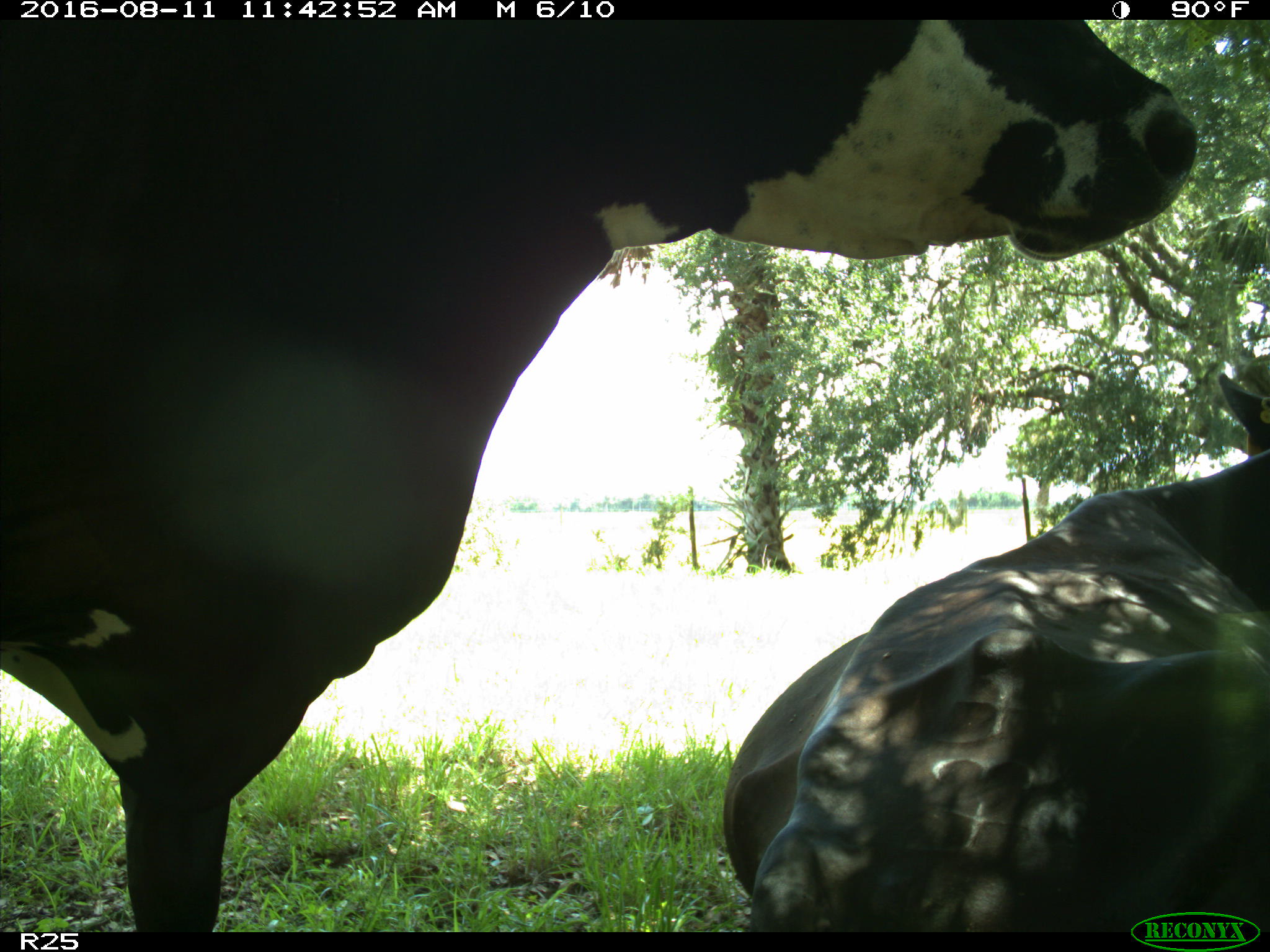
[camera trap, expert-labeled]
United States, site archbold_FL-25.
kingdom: Animalia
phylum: Chordata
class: Mammalia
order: Artiodactyla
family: Bovidae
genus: Bos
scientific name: Bos taurus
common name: domestic cow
Bos taurus (domestic cow).